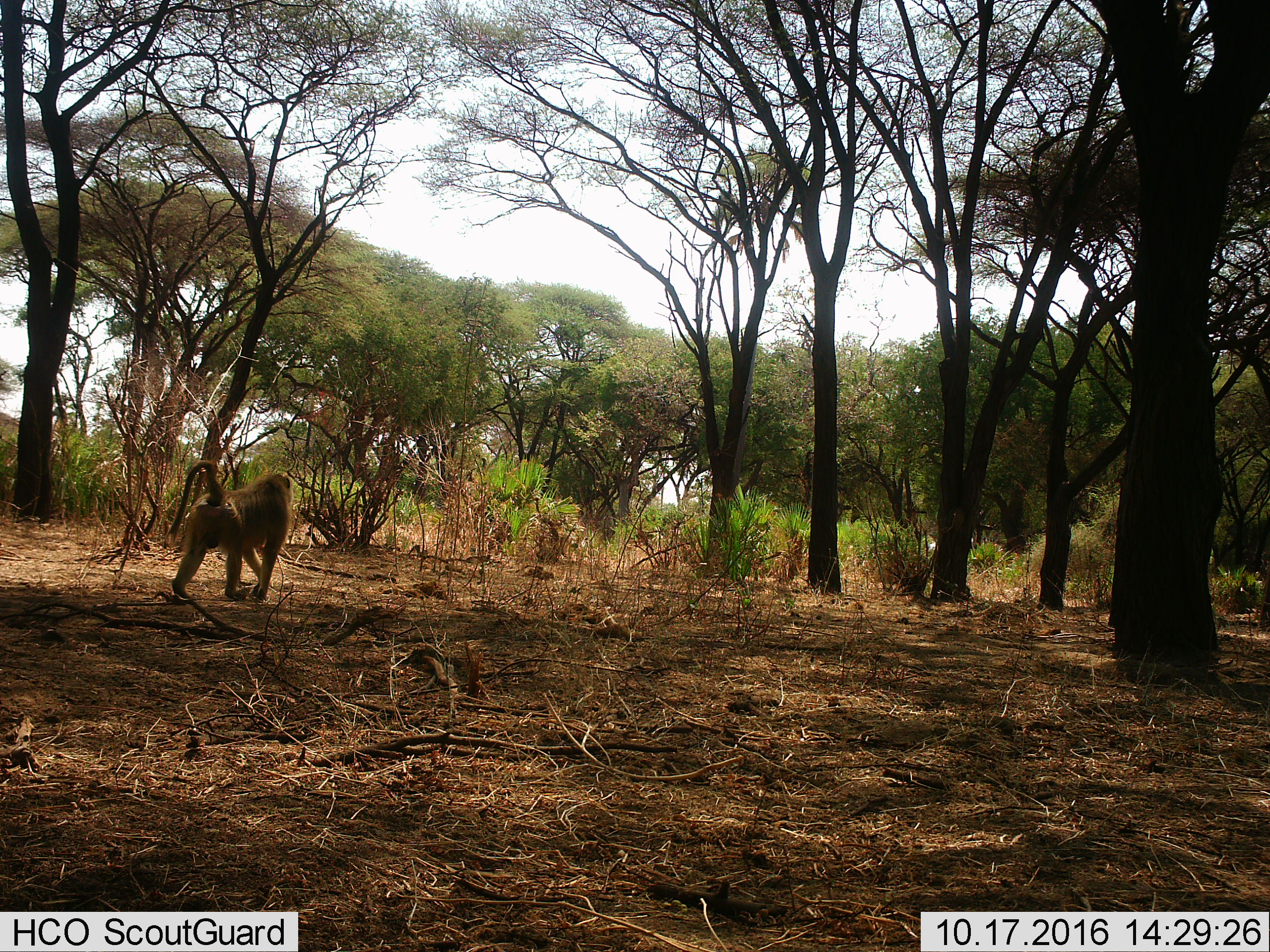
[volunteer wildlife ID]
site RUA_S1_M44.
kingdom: Animalia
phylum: Chordata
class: Mammalia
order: Primates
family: Cercopithecidae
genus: Papio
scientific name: Papio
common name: baboon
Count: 1.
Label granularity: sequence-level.